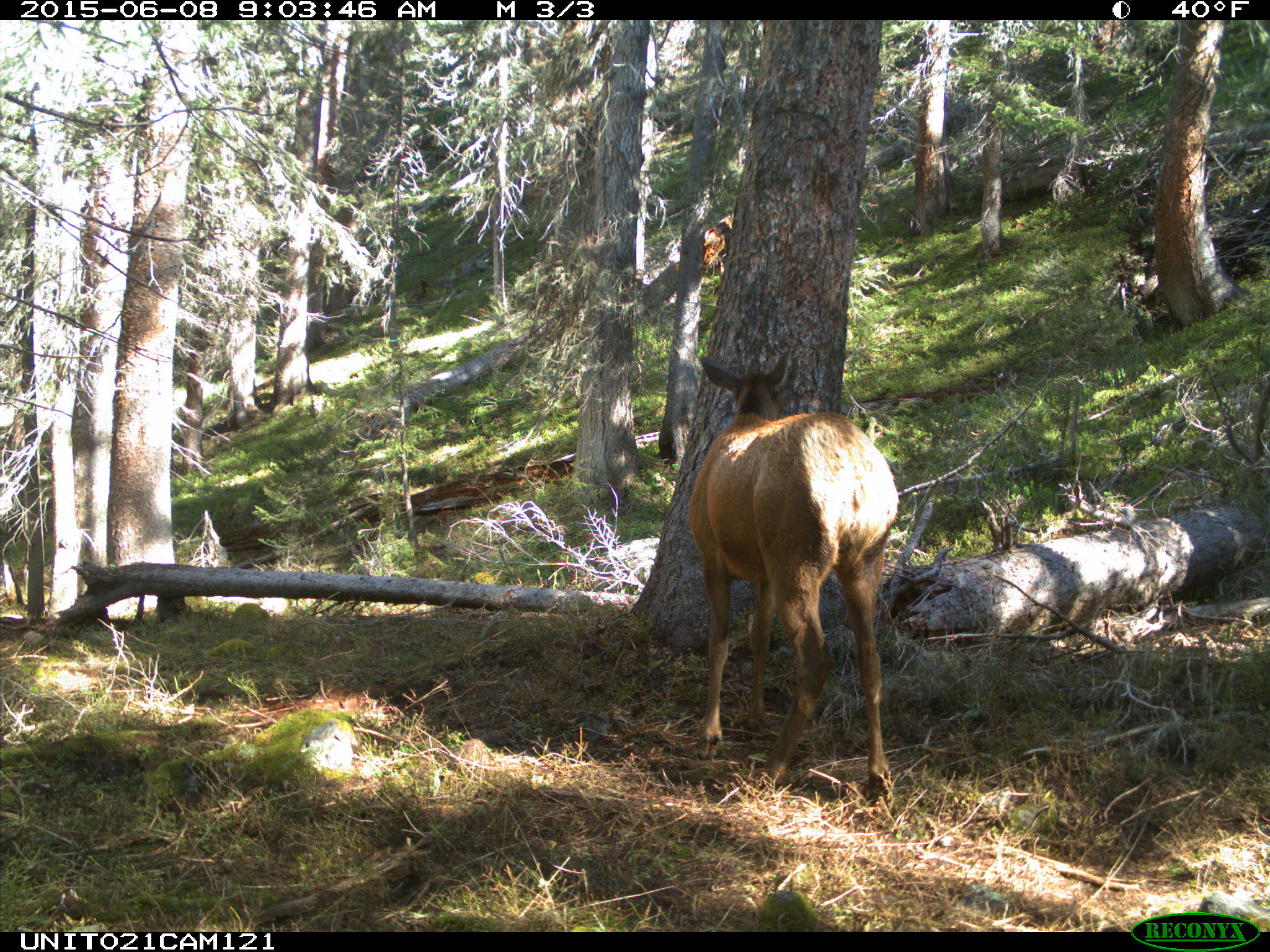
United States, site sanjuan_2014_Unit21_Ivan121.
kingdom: Animalia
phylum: Chordata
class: Mammalia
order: Artiodactyla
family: Cervidae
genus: Cervus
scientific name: Cervus elaphus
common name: red deer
Cervus elaphus (red deer).